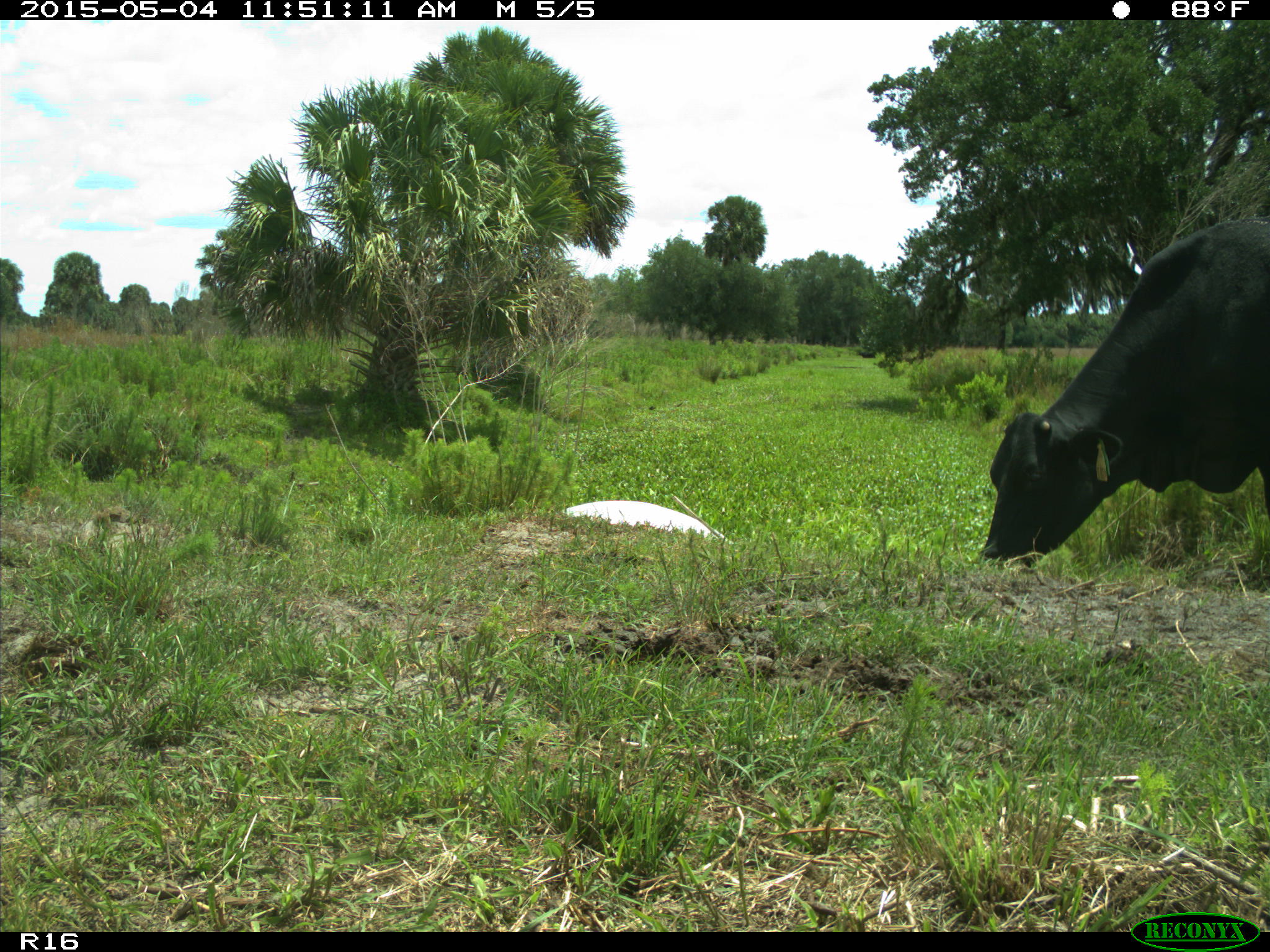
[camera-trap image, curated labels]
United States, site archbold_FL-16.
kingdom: Animalia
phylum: Chordata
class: Mammalia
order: Artiodactyla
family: Bovidae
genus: Bos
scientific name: Bos taurus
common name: domestic cow